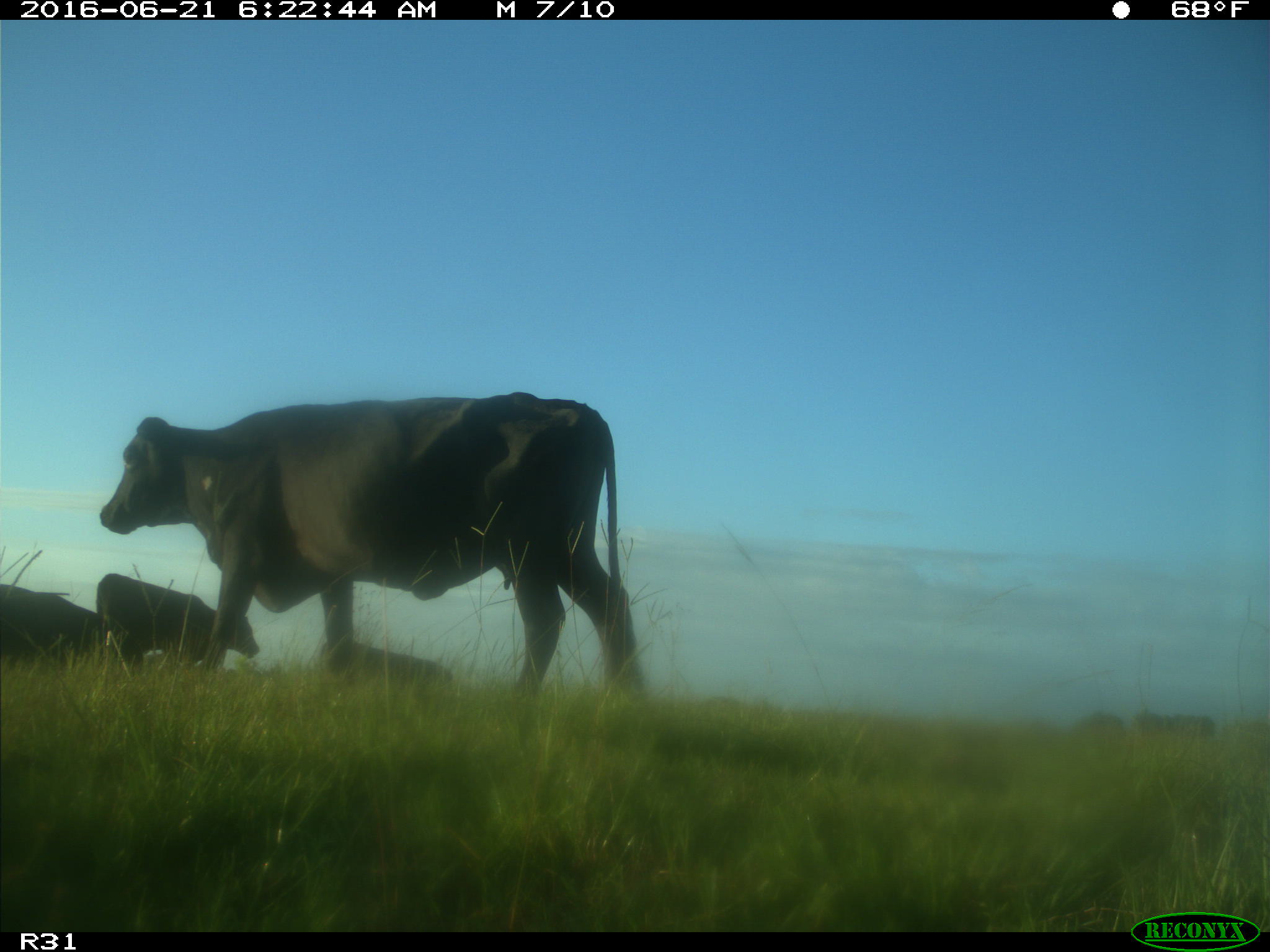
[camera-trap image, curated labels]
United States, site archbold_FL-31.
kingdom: Animalia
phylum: Chordata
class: Mammalia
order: Artiodactyla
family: Bovidae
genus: Bos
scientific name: Bos taurus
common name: domestic cow